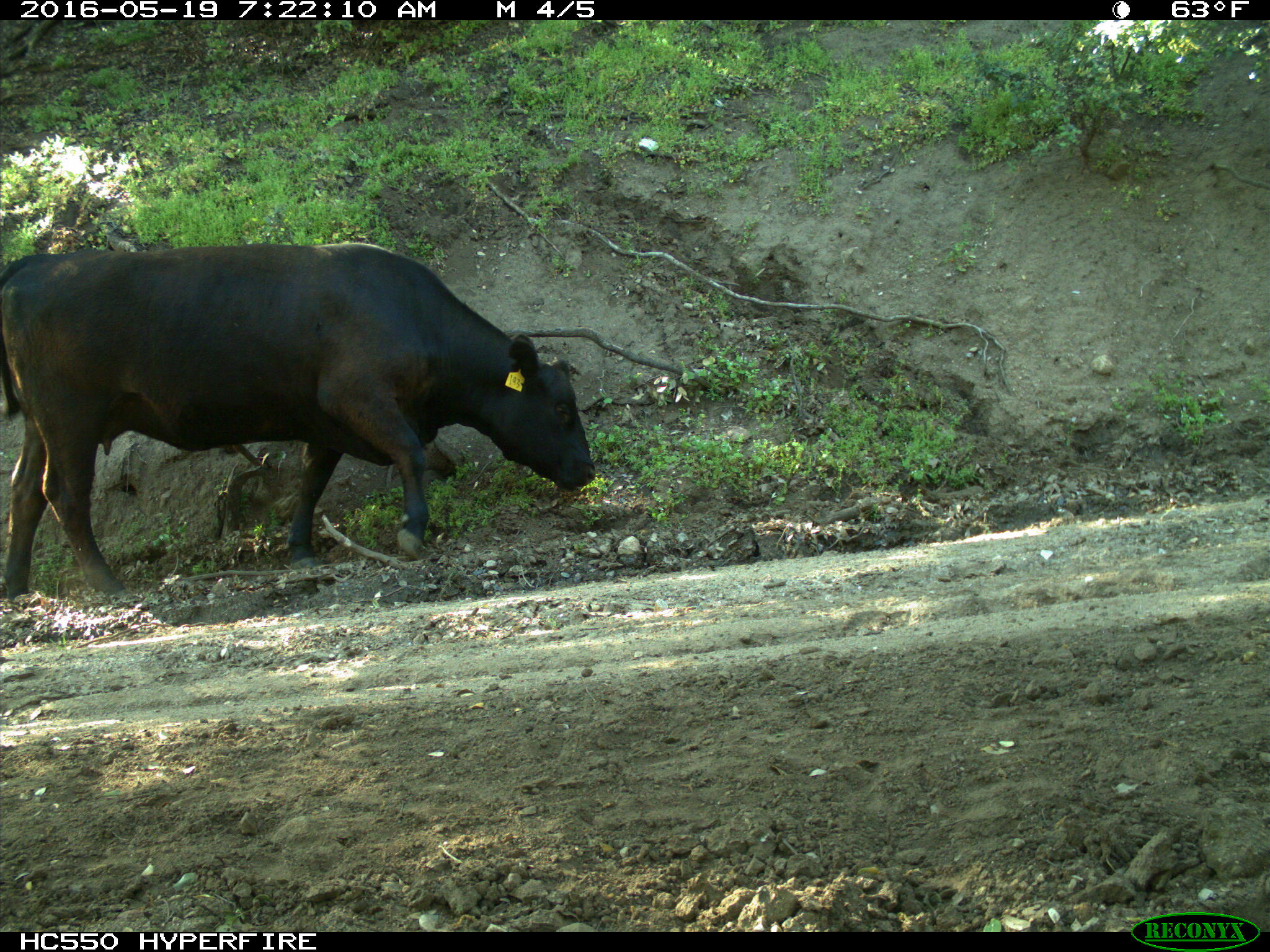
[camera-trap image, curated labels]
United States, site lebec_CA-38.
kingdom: Animalia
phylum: Chordata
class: Mammalia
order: Artiodactyla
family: Bovidae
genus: Bos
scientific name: Bos taurus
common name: domestic cow